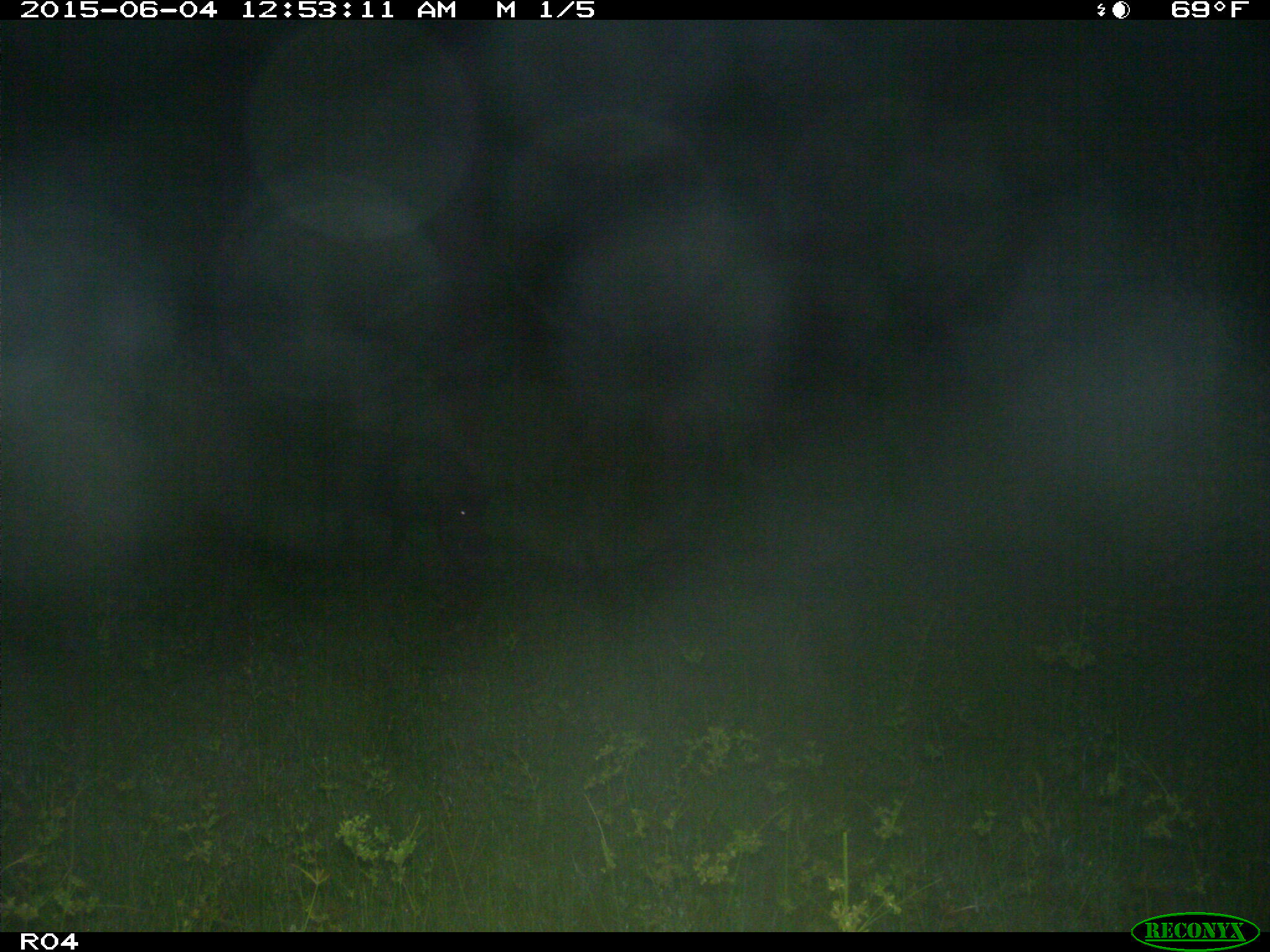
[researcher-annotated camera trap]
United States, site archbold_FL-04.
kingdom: Animalia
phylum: Chordata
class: Mammalia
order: Artiodactyla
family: Suidae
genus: Sus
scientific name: Sus scrofa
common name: wild boar